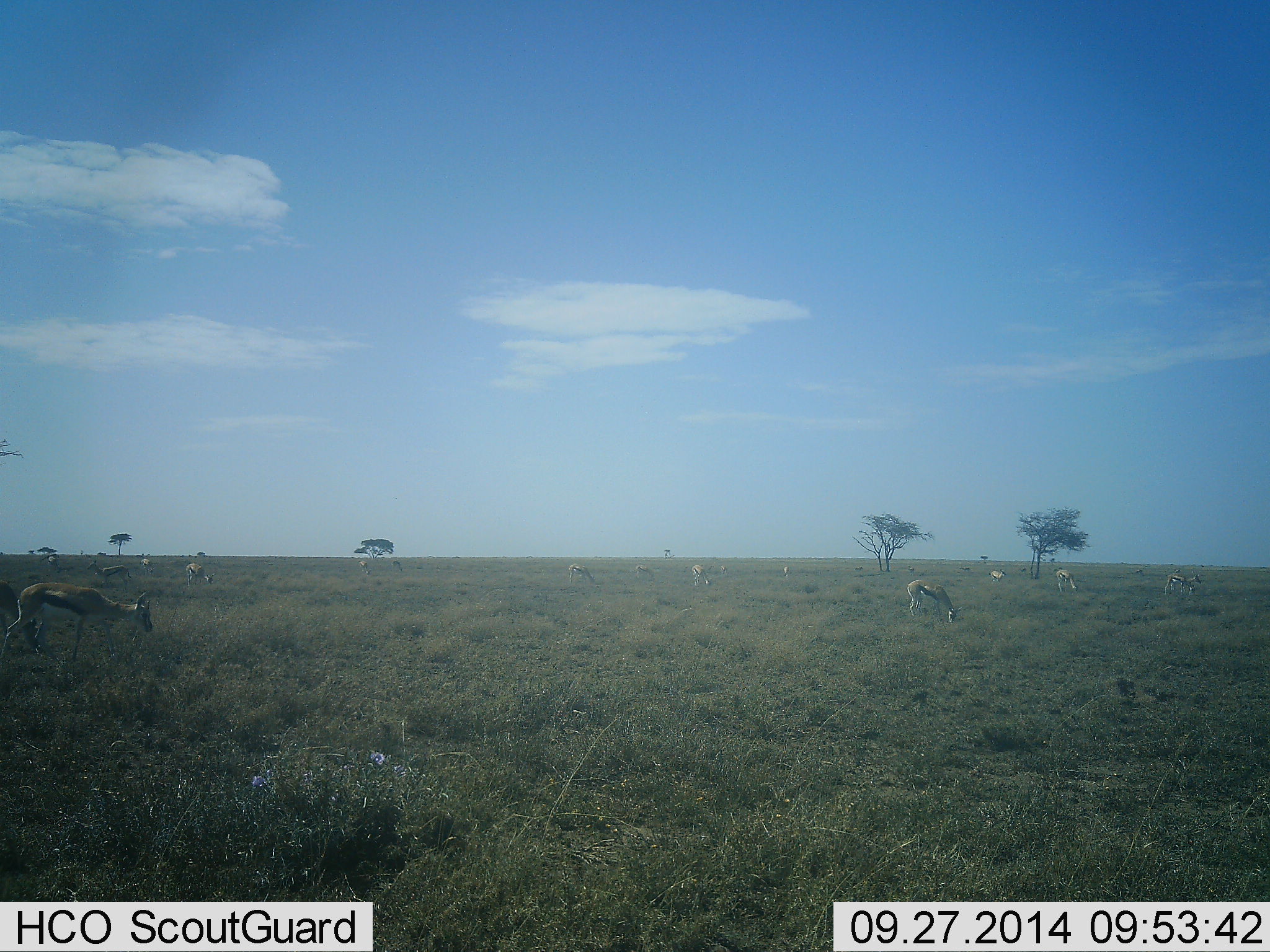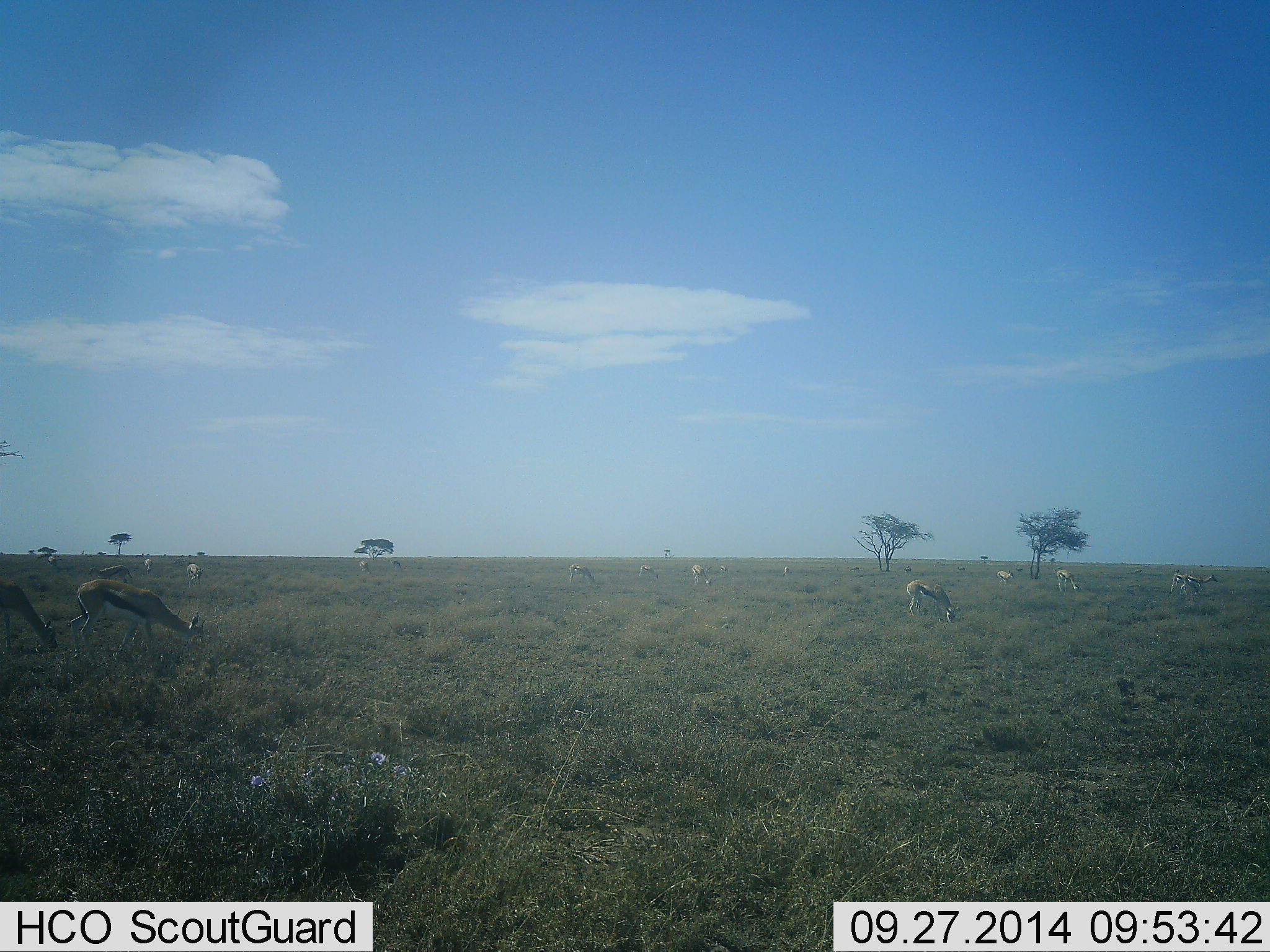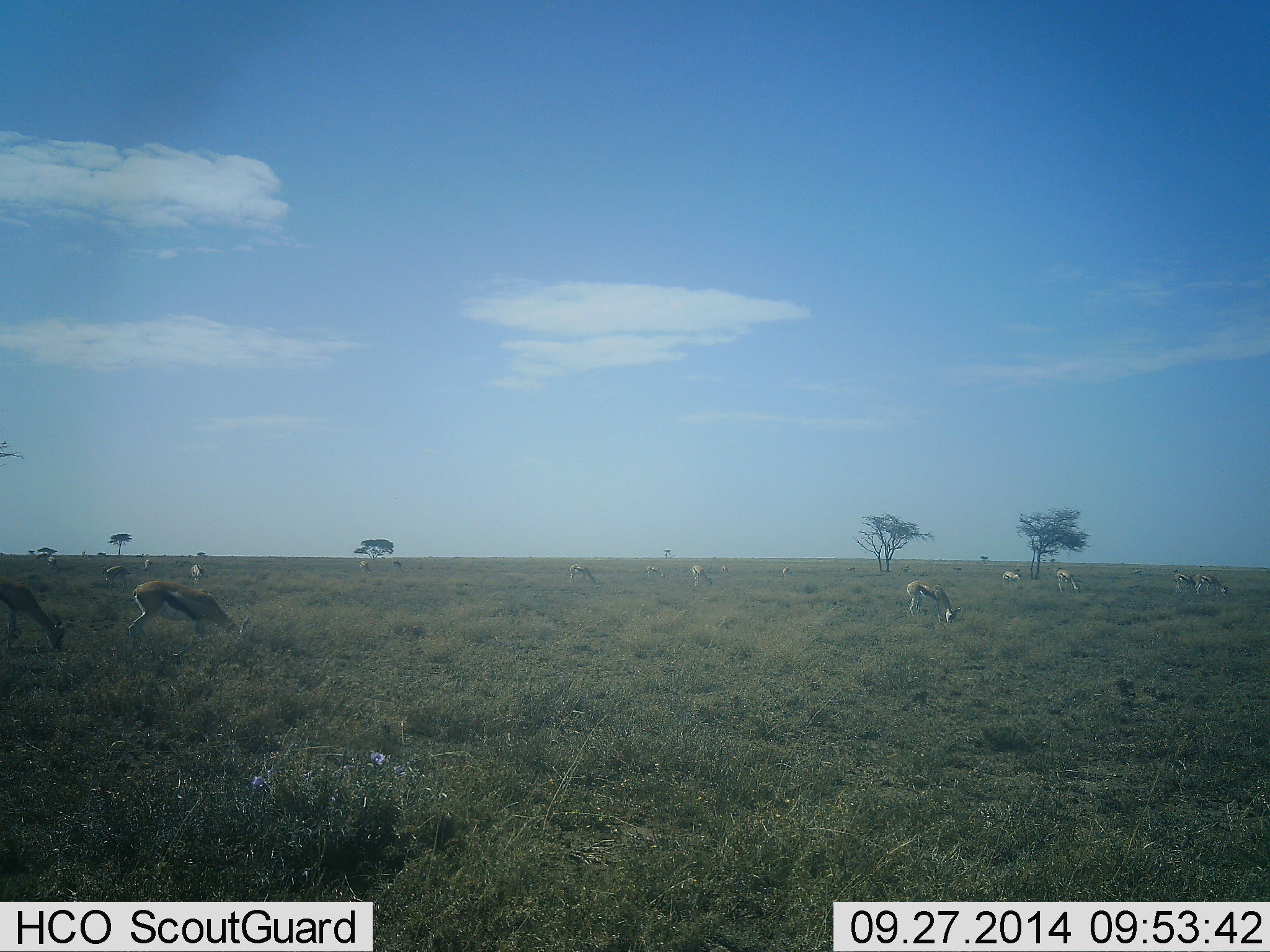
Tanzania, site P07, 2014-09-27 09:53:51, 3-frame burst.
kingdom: Animalia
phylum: Chordata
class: Mammalia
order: Artiodactyla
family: Bovidae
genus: Eudorcas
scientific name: Eudorcas thomsonii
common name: thomson's gazelle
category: gazellethomsons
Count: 11-50.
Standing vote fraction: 10%.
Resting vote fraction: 0%.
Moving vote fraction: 40%.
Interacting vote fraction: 0%.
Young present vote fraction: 0%.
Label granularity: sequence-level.